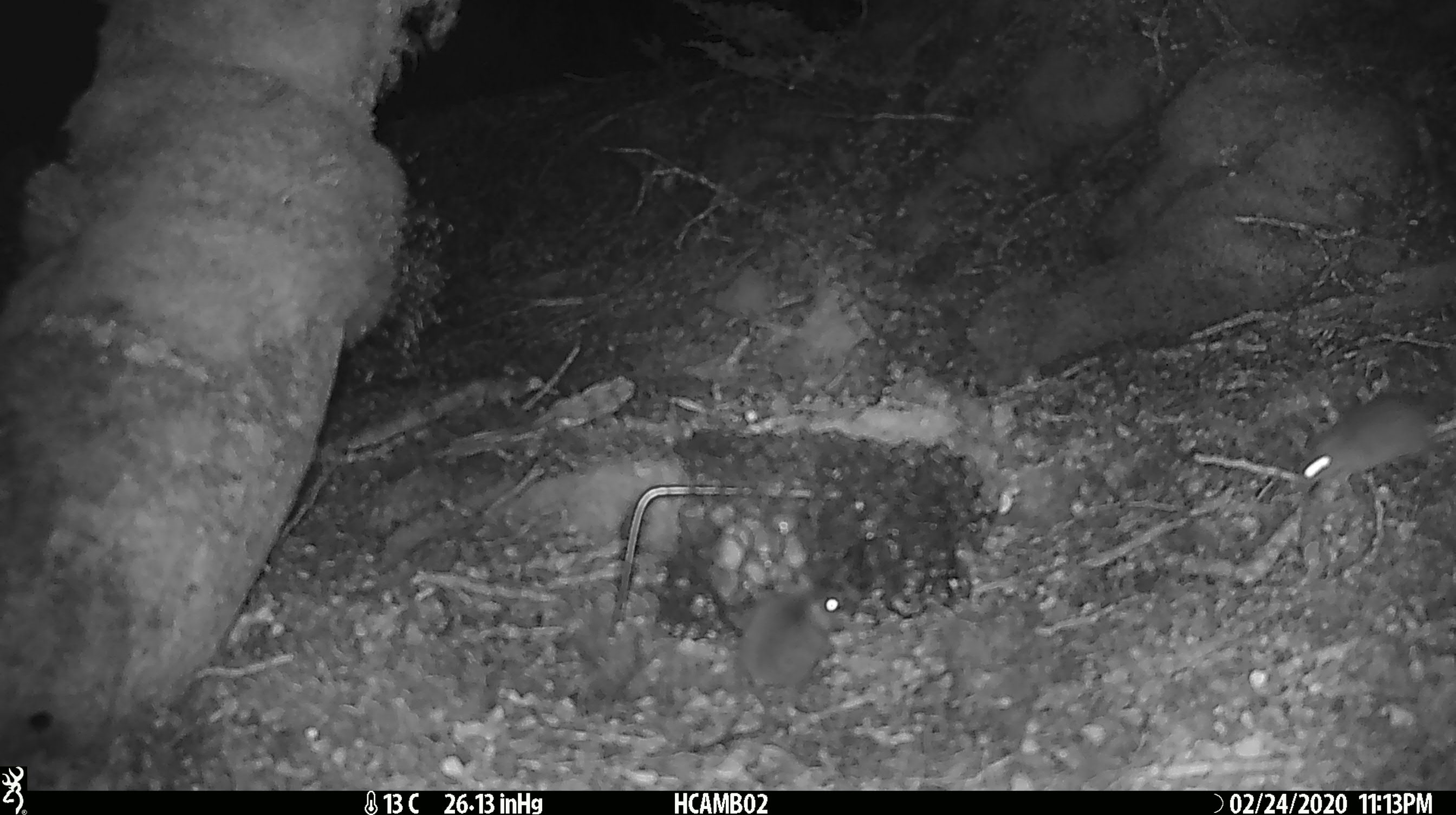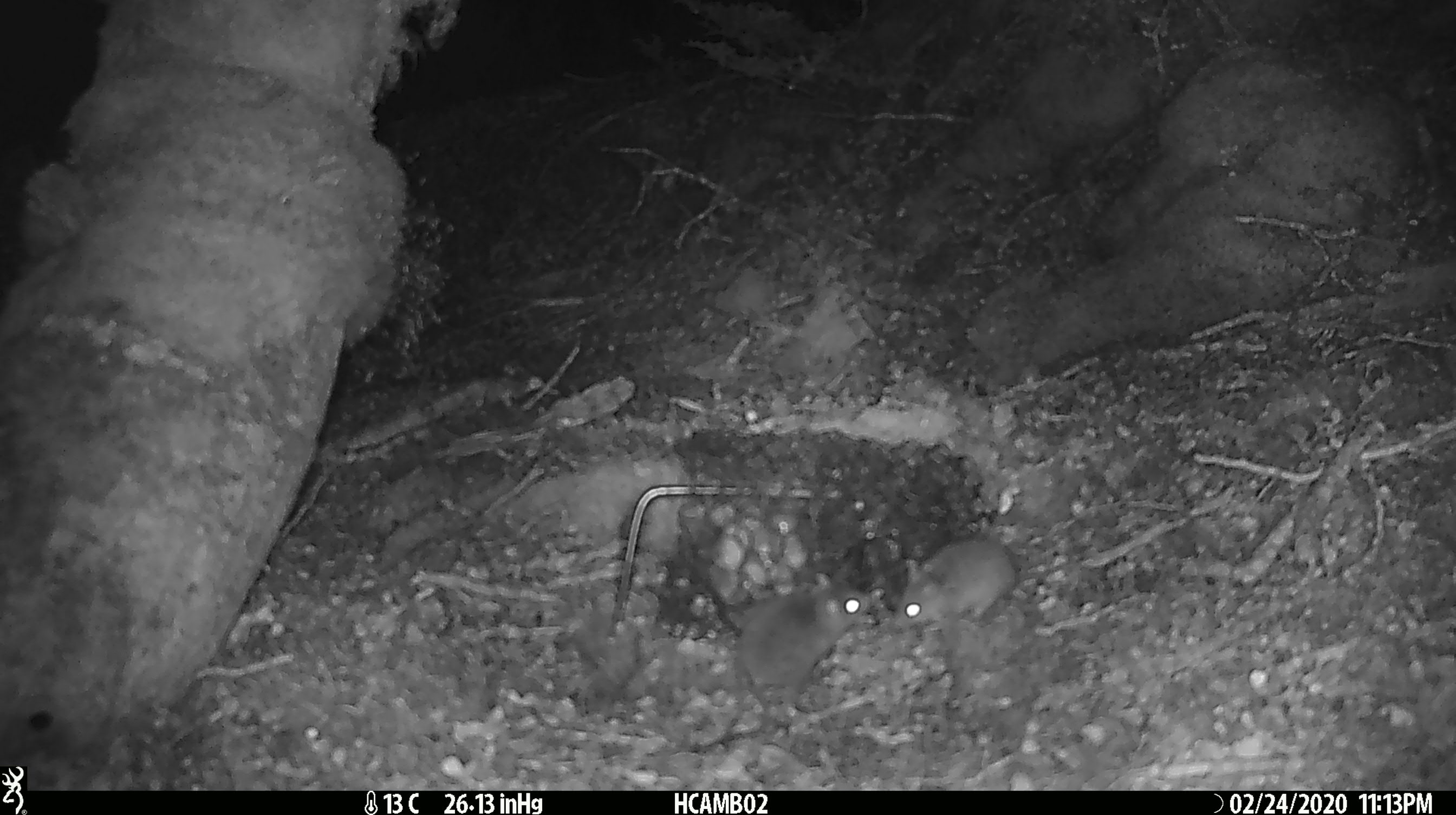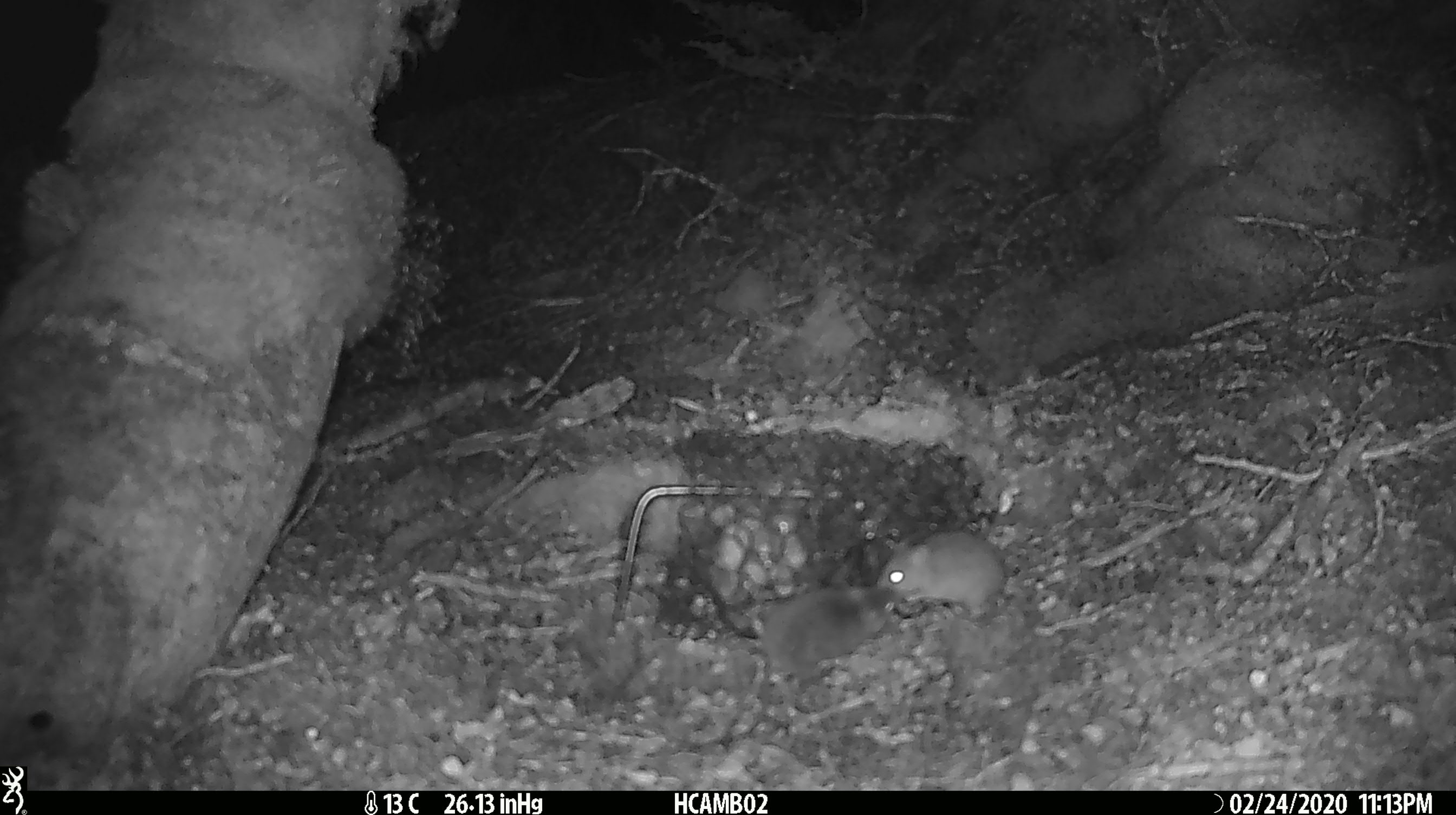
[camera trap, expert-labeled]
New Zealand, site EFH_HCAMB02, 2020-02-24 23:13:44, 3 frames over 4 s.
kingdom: Animalia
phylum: Chordata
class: Mammalia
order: Rodentia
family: Muridae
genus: Mus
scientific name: Mus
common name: mouse